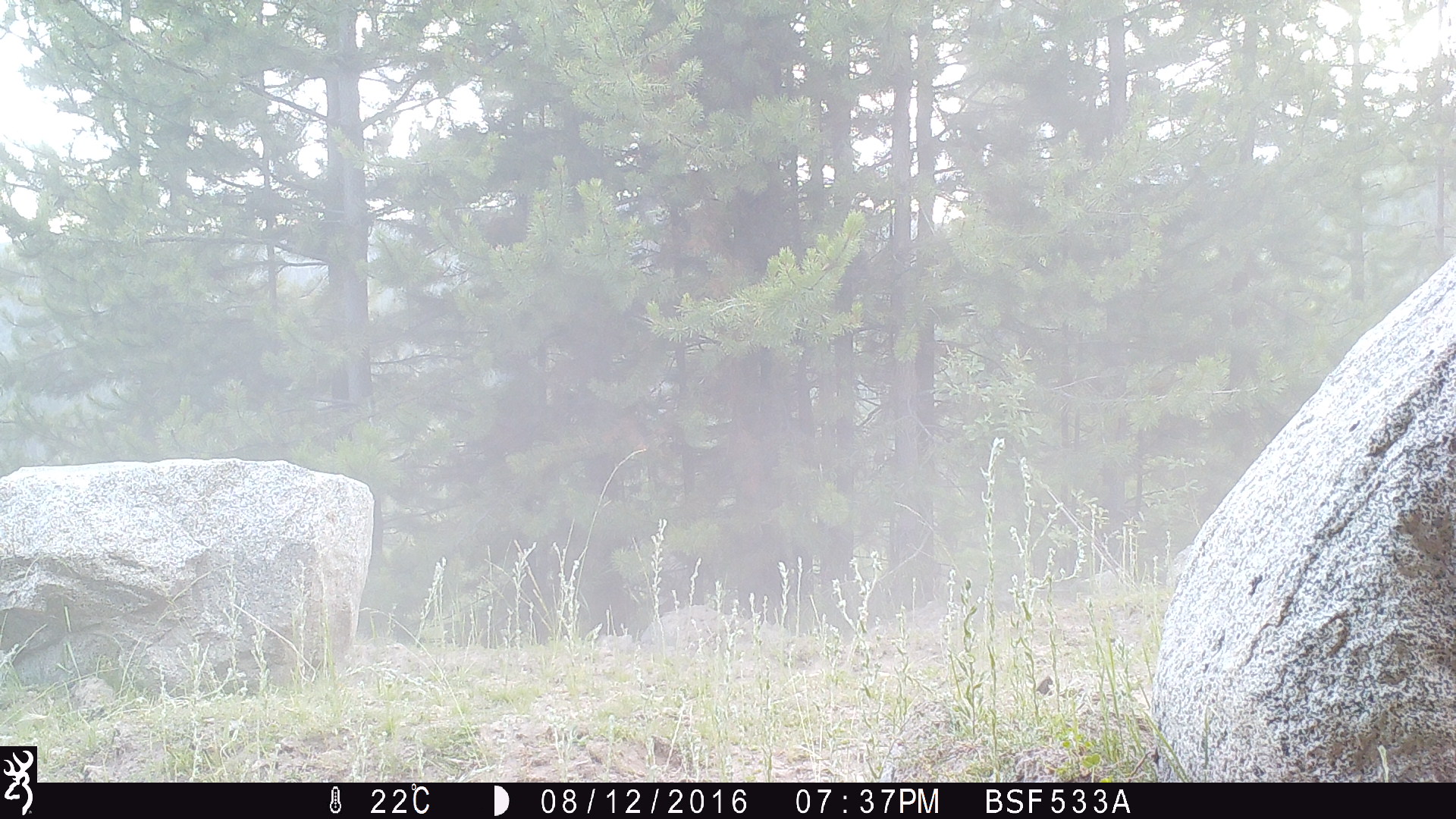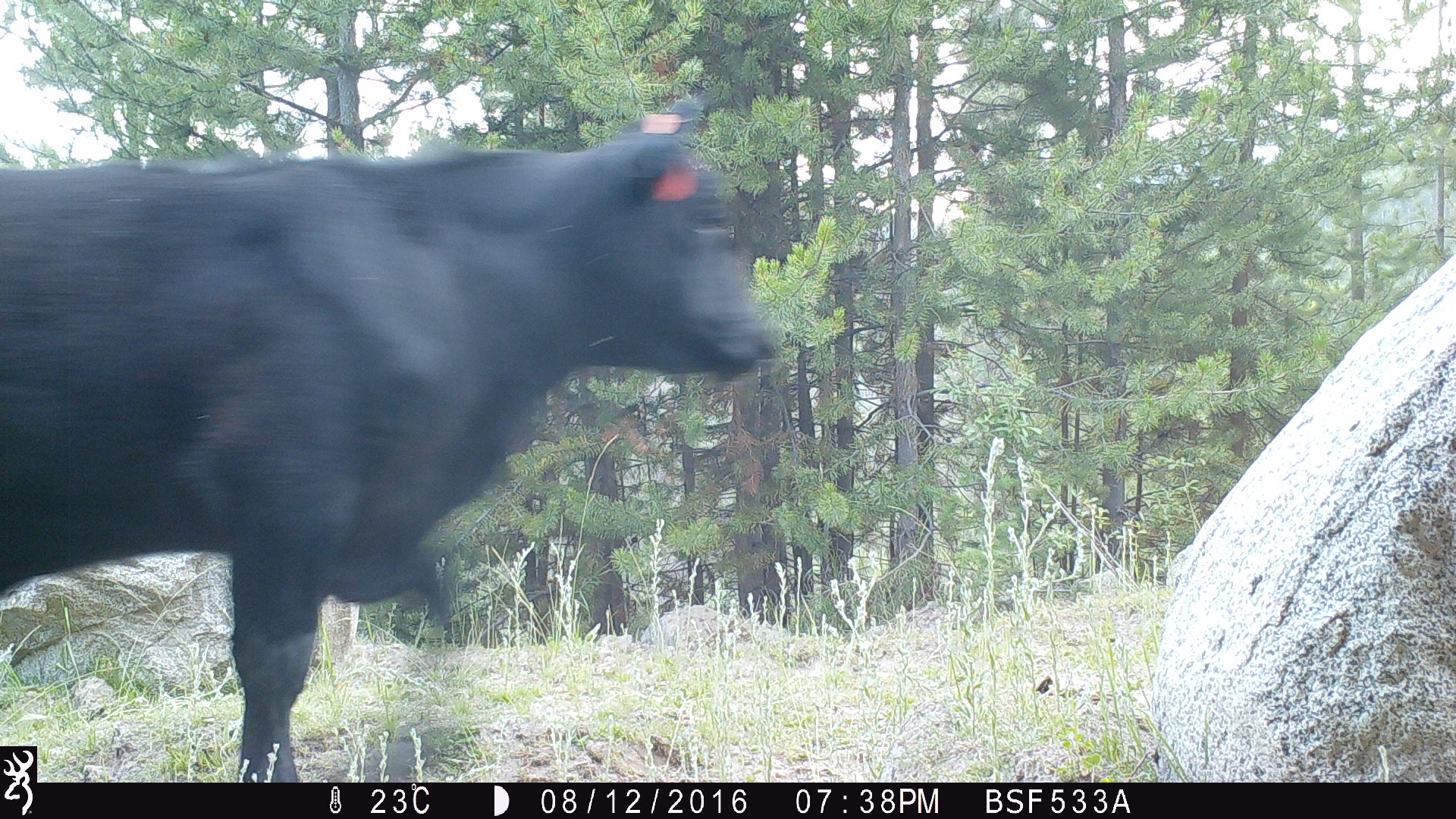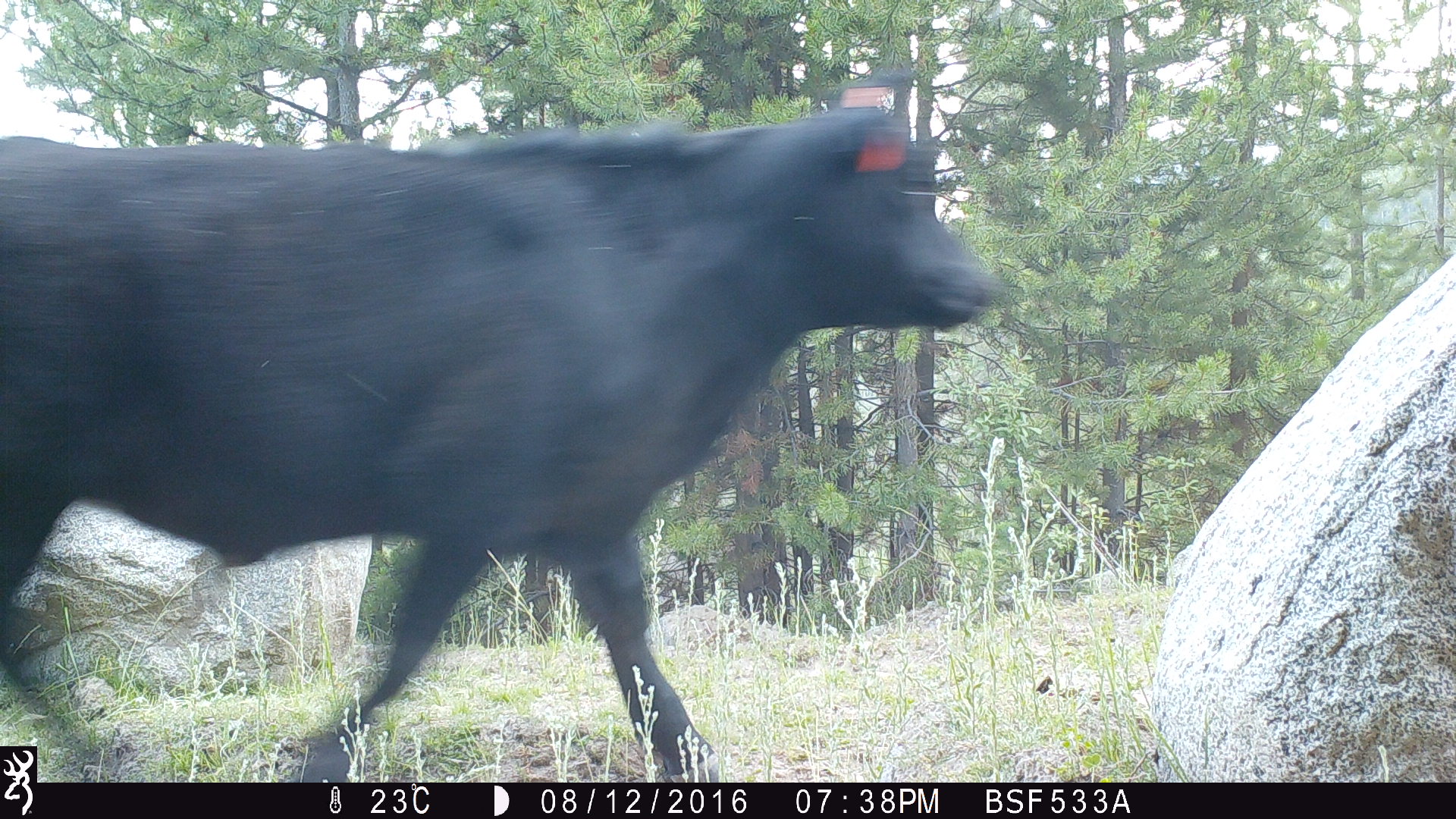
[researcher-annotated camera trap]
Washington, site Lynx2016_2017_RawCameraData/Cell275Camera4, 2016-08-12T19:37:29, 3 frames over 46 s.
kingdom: Animalia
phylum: Chordata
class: Mammalia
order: Artiodactyla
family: Bovidae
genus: Bos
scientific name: Bos taurus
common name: domestic cattle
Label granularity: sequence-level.